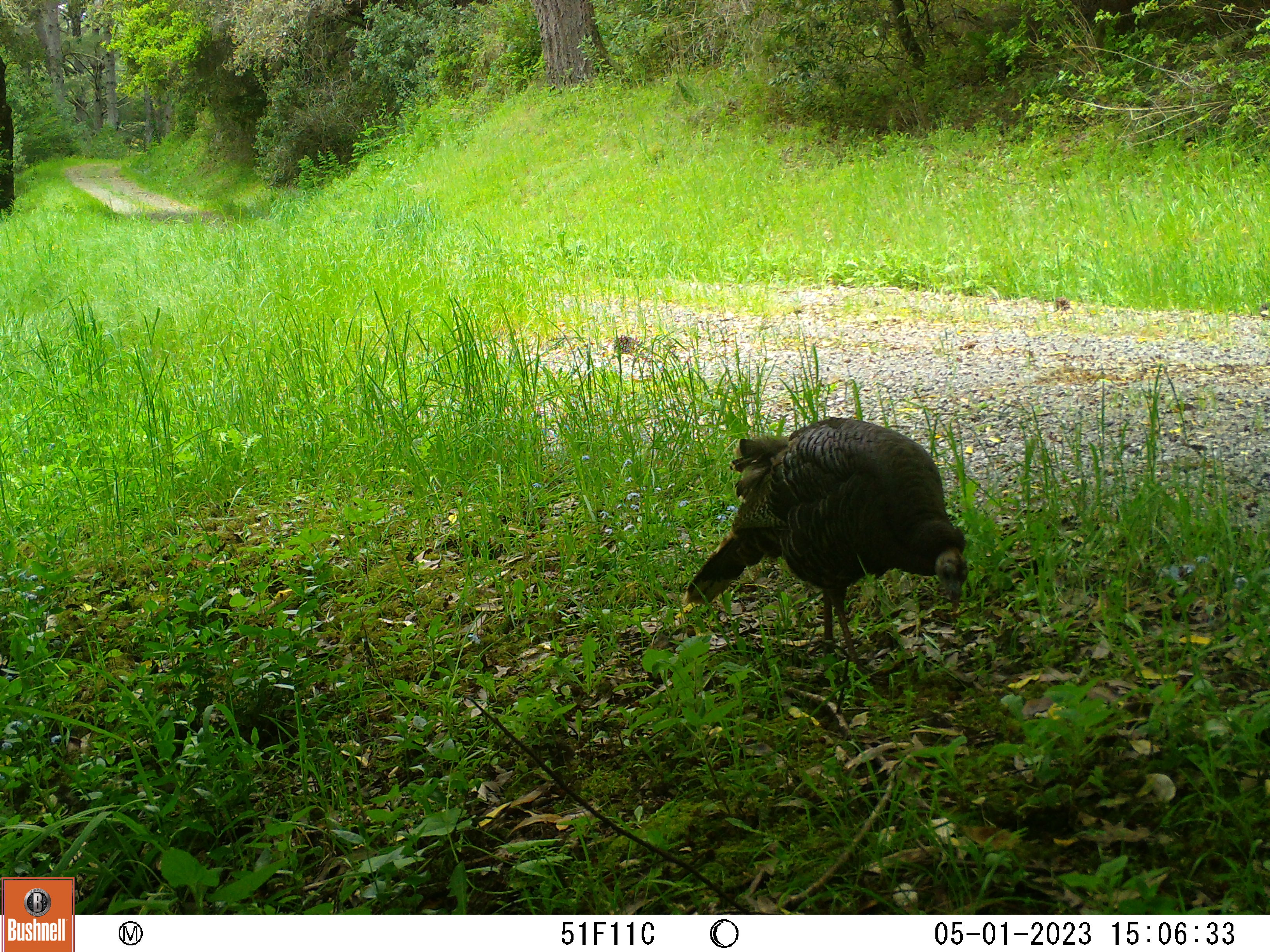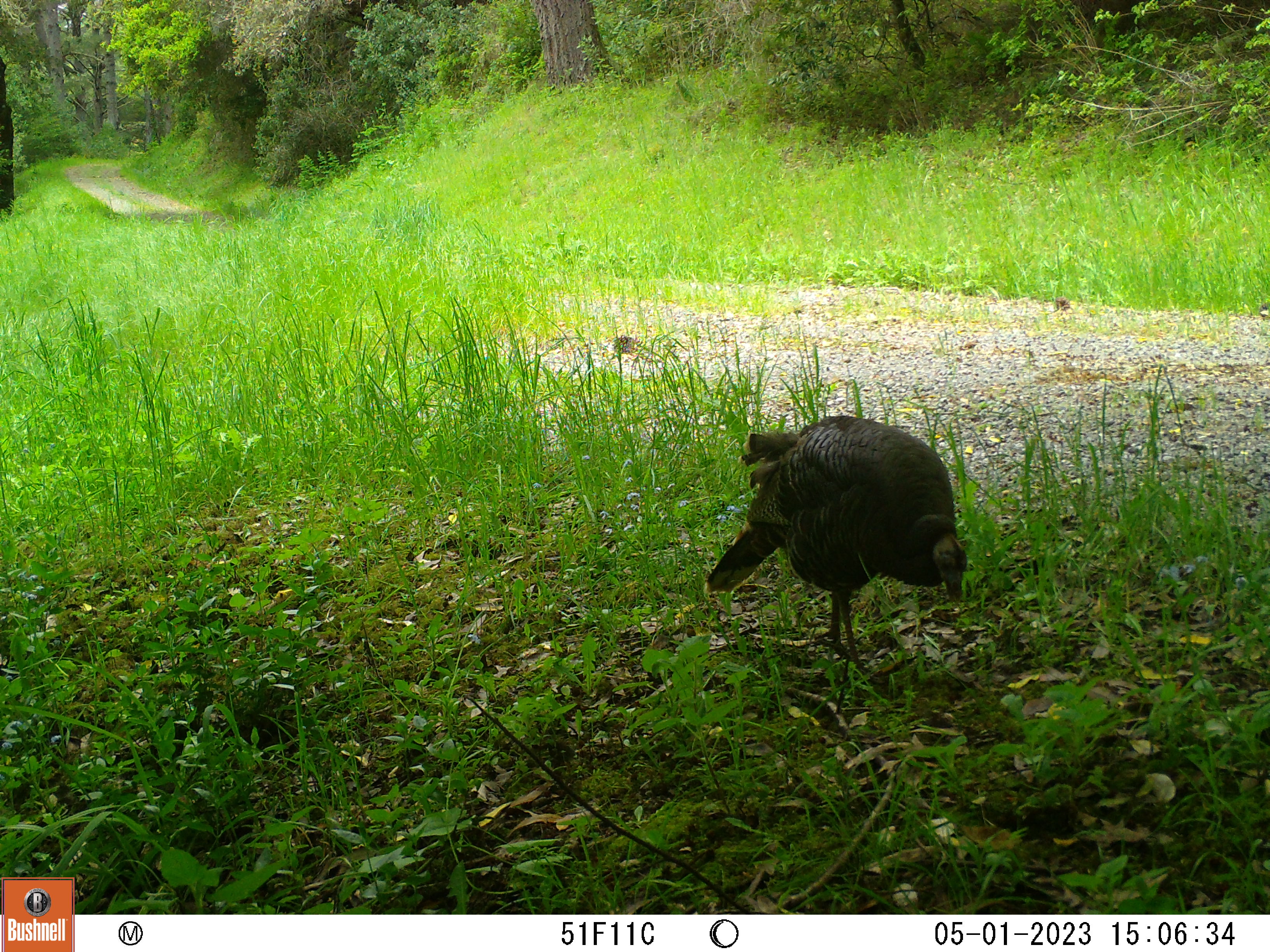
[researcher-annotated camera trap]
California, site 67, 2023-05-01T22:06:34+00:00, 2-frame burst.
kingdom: Animalia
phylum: Chordata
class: Aves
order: Galliformes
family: Phasianidae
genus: Meleagris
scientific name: Meleagris gallopavo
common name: turkey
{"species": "turkey (Meleagris gallopavo)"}